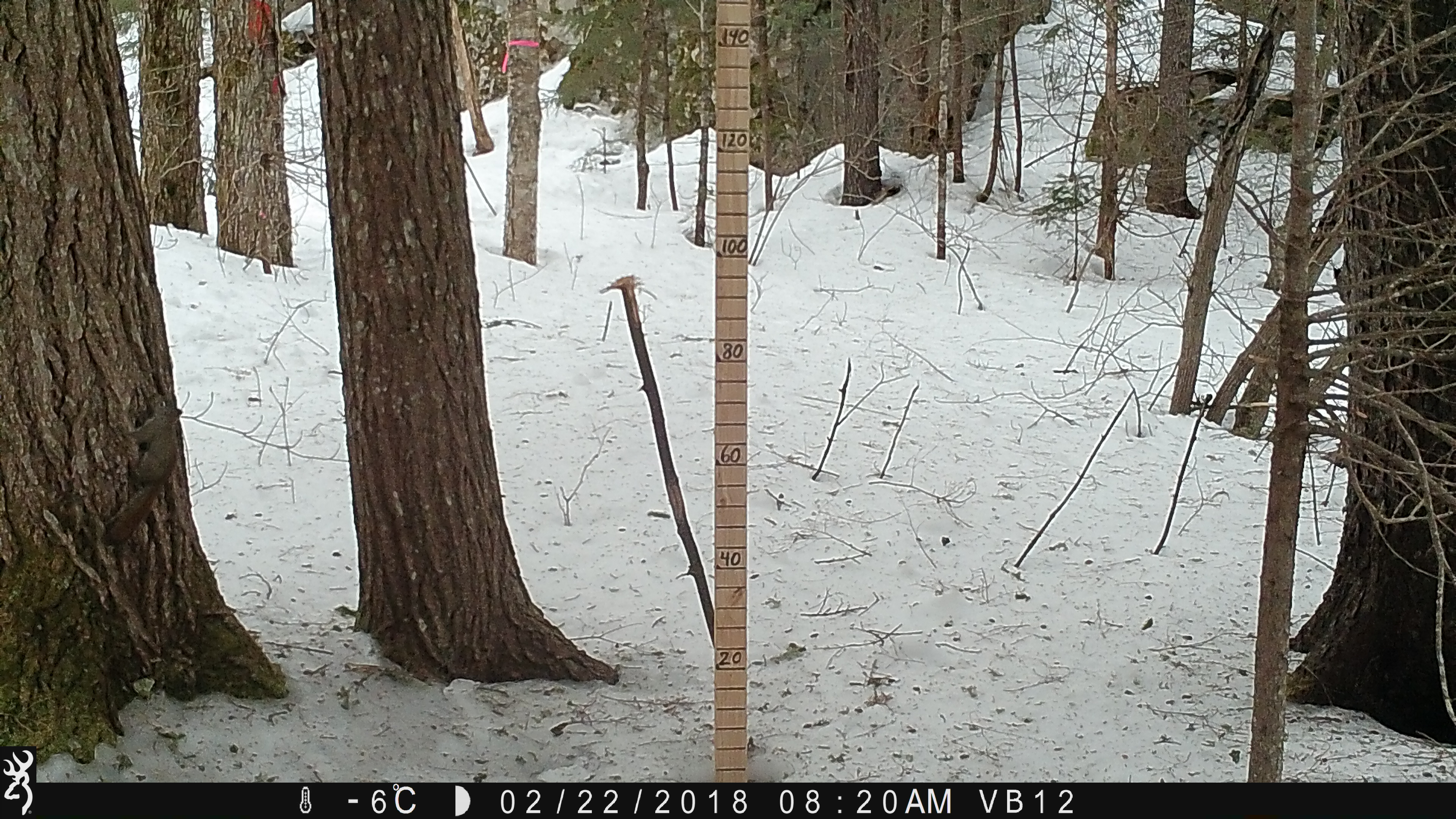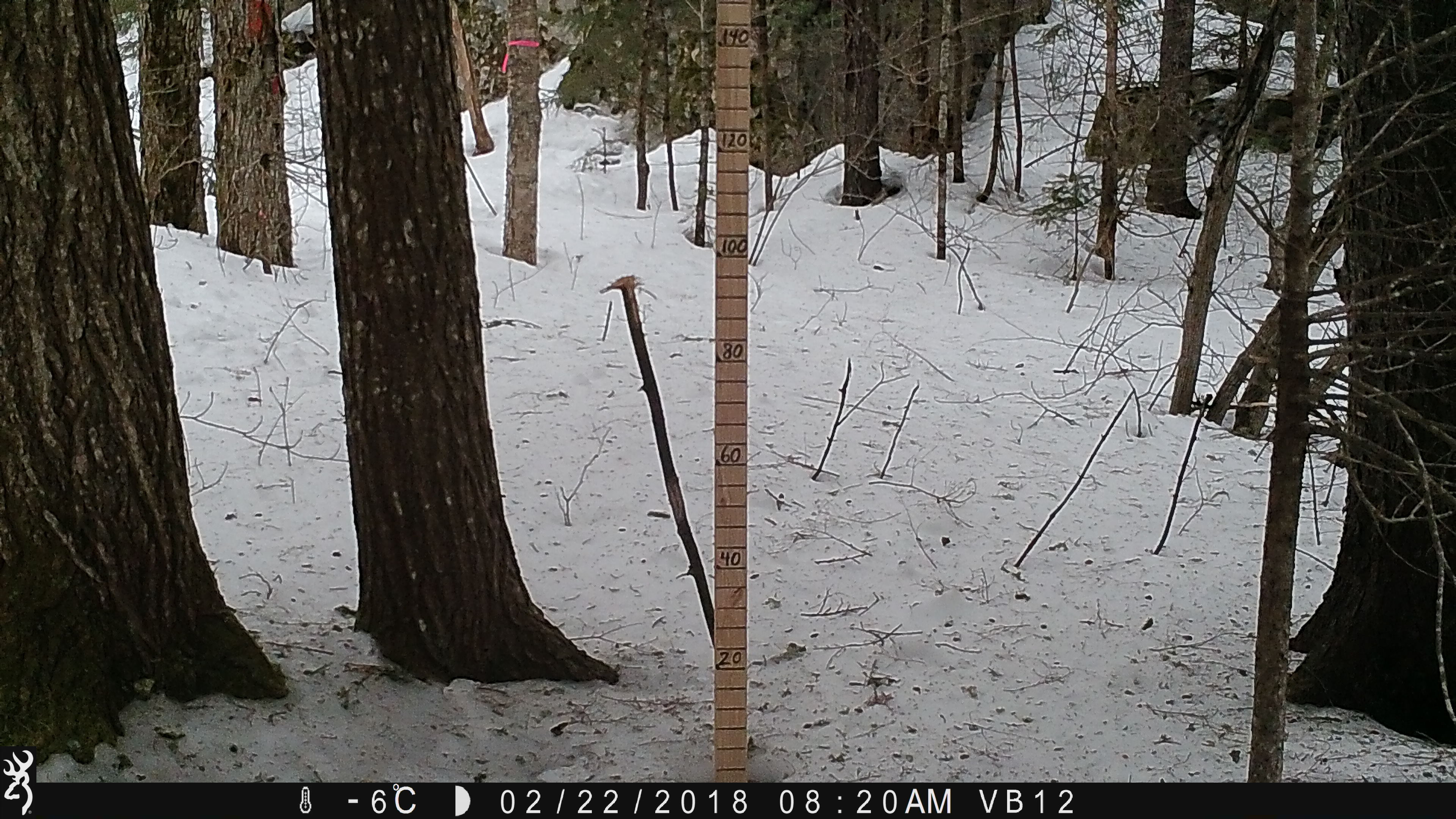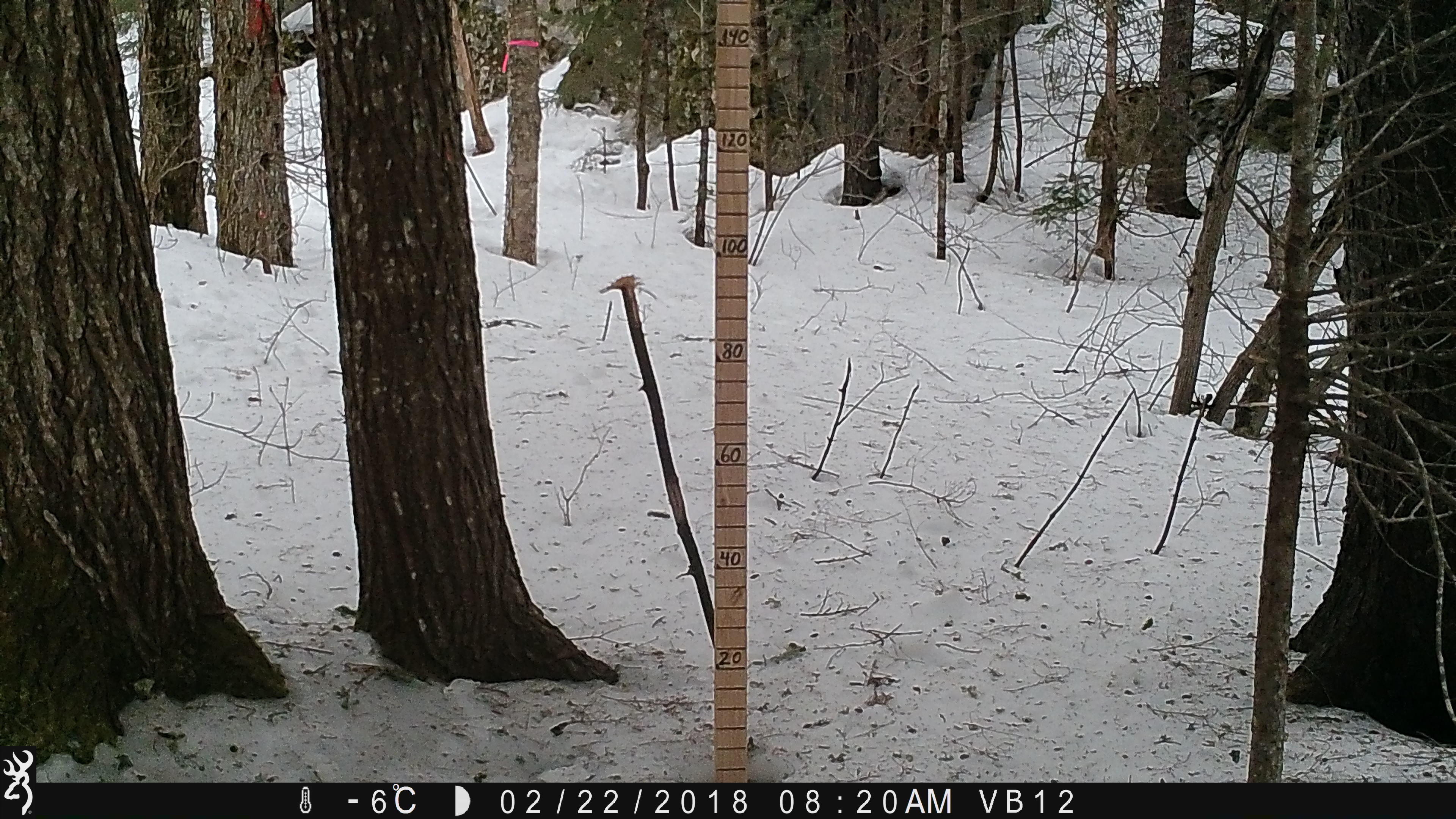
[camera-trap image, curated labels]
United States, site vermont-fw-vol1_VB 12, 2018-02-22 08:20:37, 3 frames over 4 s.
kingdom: Animalia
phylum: Chordata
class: Mammalia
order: Rodentia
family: Sciuridae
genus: Tamiasciurus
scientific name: Tamiasciurus hudsonicus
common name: red squirrel